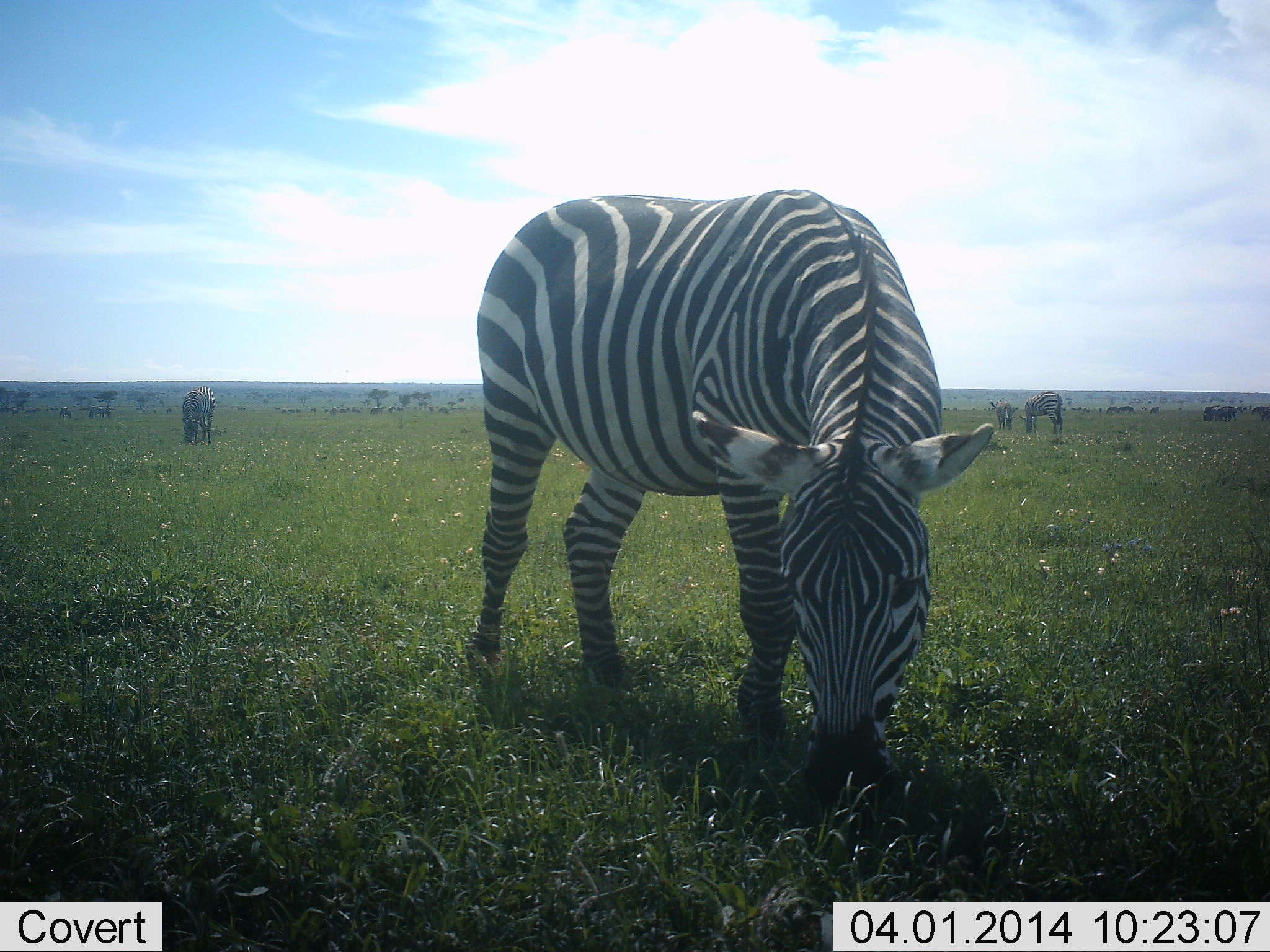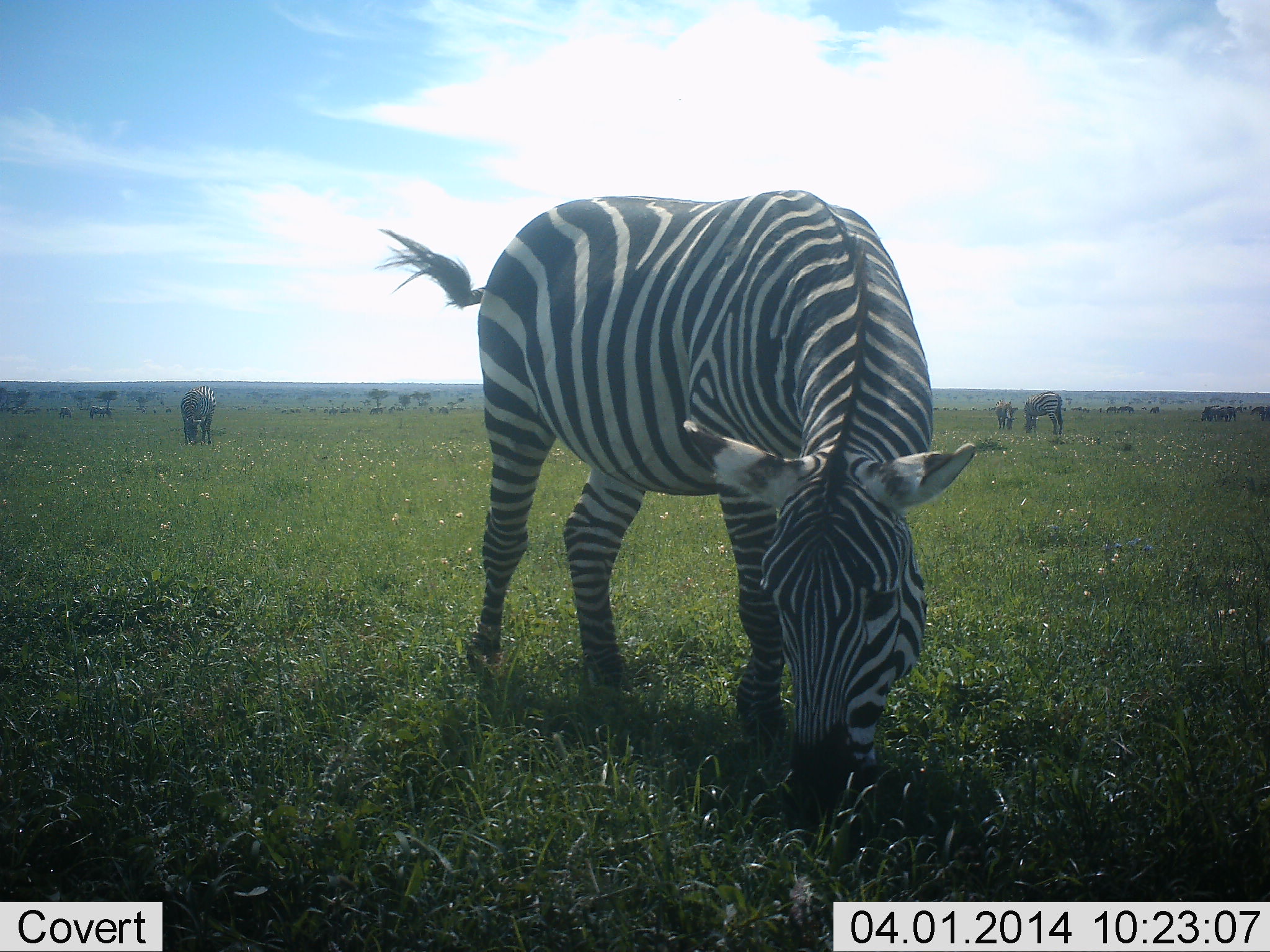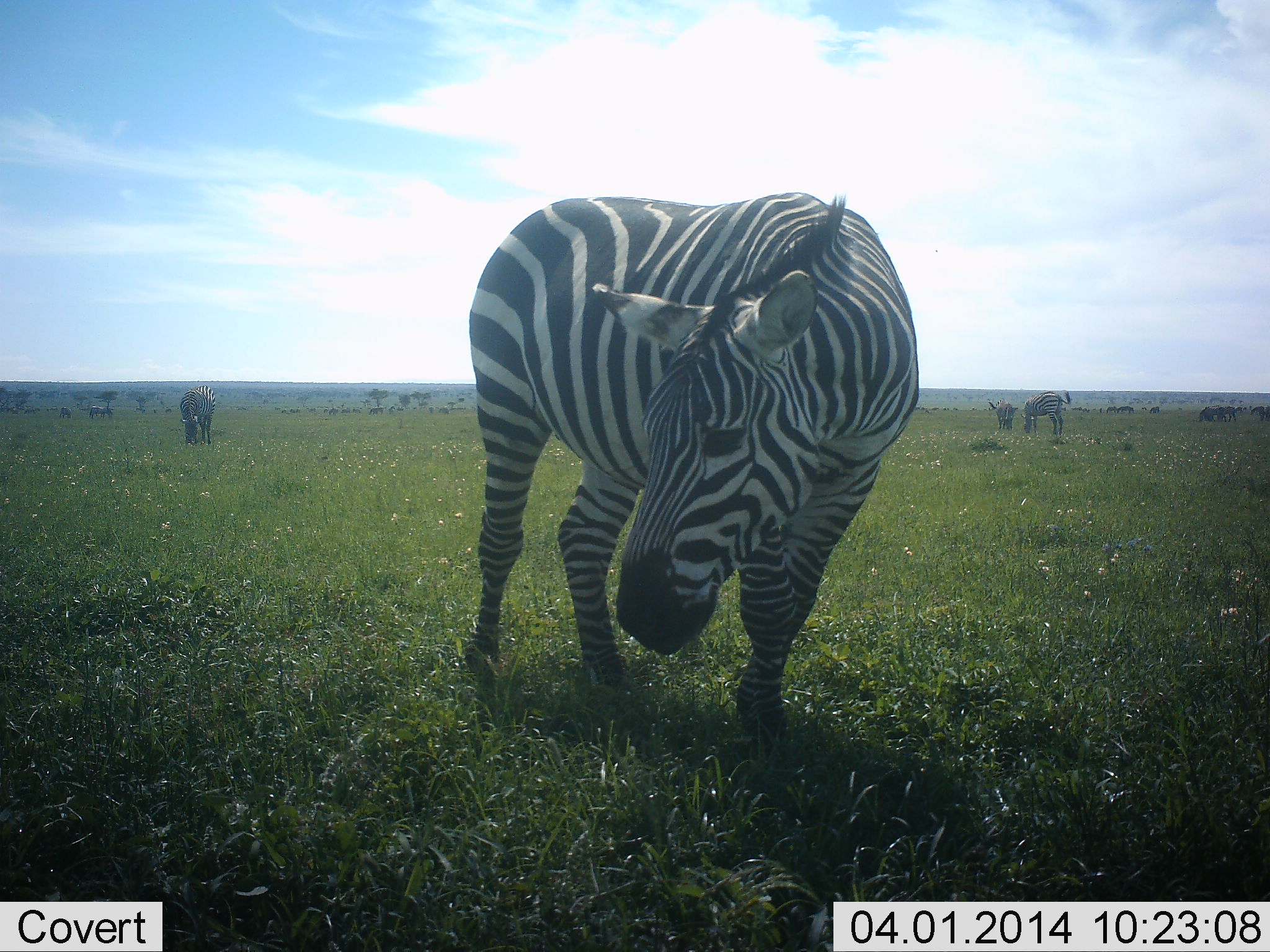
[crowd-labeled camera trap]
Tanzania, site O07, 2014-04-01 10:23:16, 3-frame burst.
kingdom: Animalia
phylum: Chordata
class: Mammalia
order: Perissodactyla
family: Equidae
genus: Equus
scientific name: Equus quagga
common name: plains zebra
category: zebra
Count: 4.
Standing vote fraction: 33%.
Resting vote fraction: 0%.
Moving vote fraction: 8%.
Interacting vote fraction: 0%.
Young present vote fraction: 0%.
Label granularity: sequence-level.